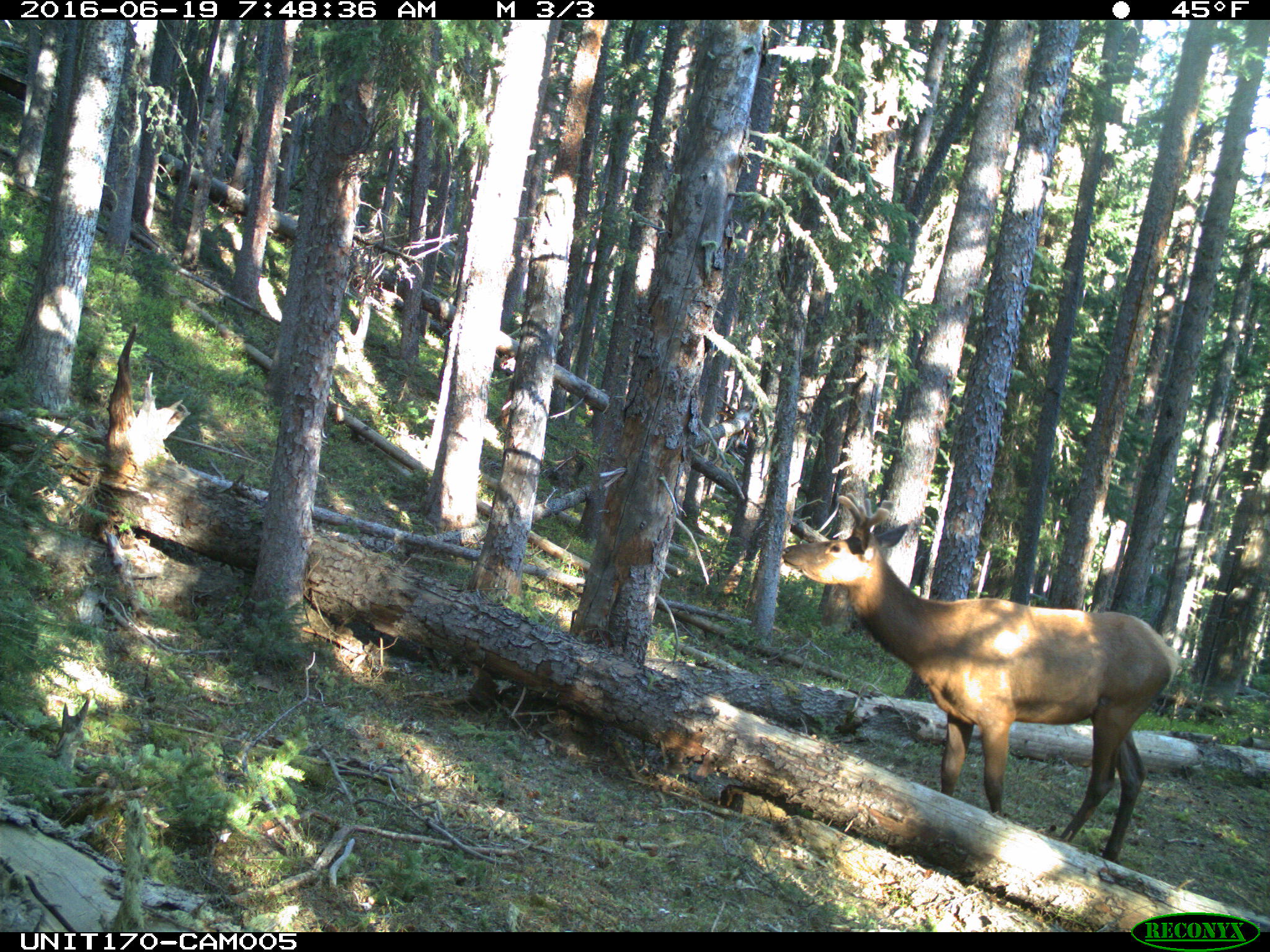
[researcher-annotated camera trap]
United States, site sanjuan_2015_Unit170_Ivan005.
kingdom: Animalia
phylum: Chordata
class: Mammalia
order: Artiodactyla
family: Cervidae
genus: Cervus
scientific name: Cervus elaphus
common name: red deer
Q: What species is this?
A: Cervus elaphus (red deer).